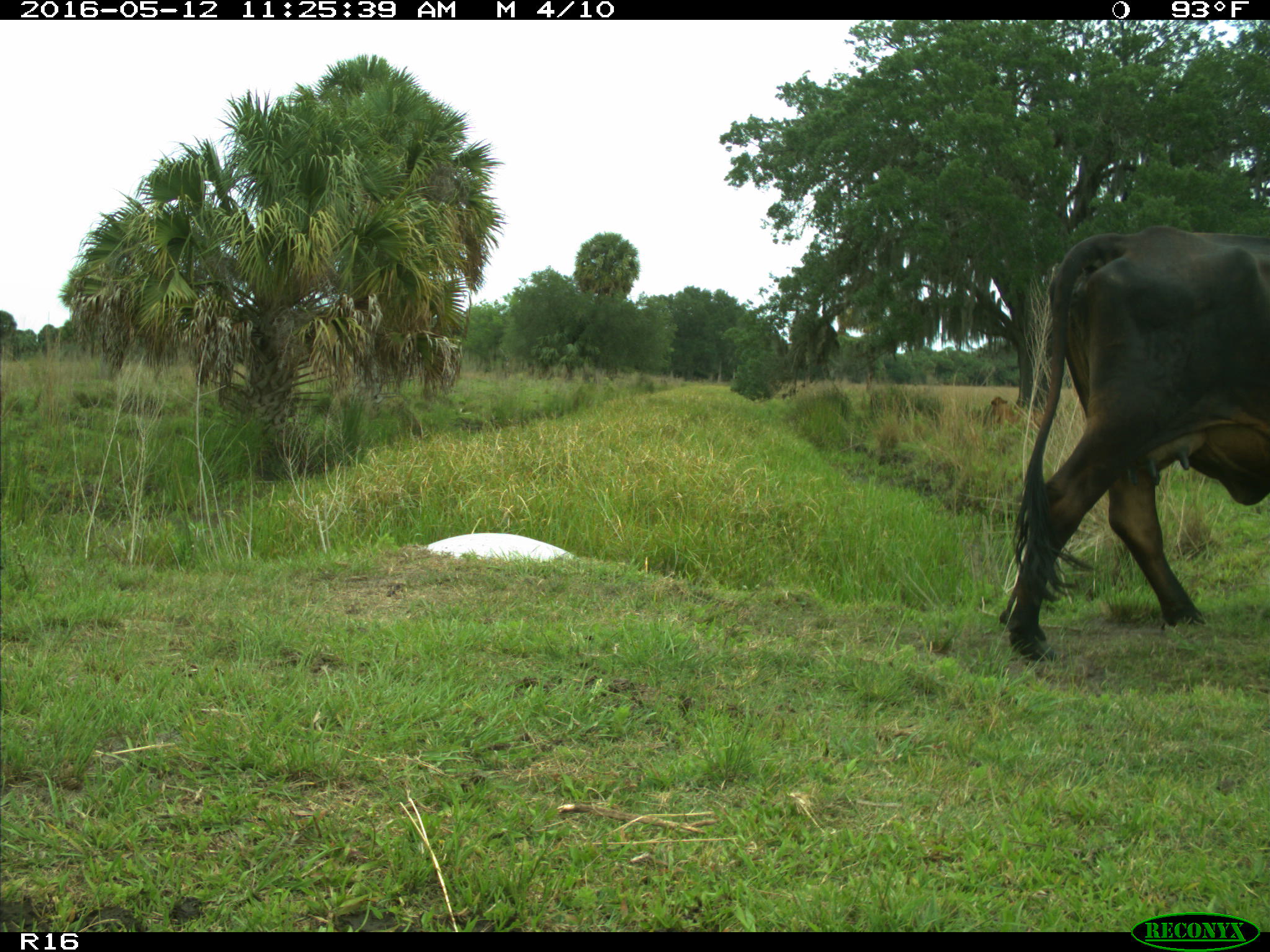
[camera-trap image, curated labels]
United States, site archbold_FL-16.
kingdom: Animalia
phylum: Chordata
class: Mammalia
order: Artiodactyla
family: Bovidae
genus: Bos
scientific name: Bos taurus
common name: domestic cow